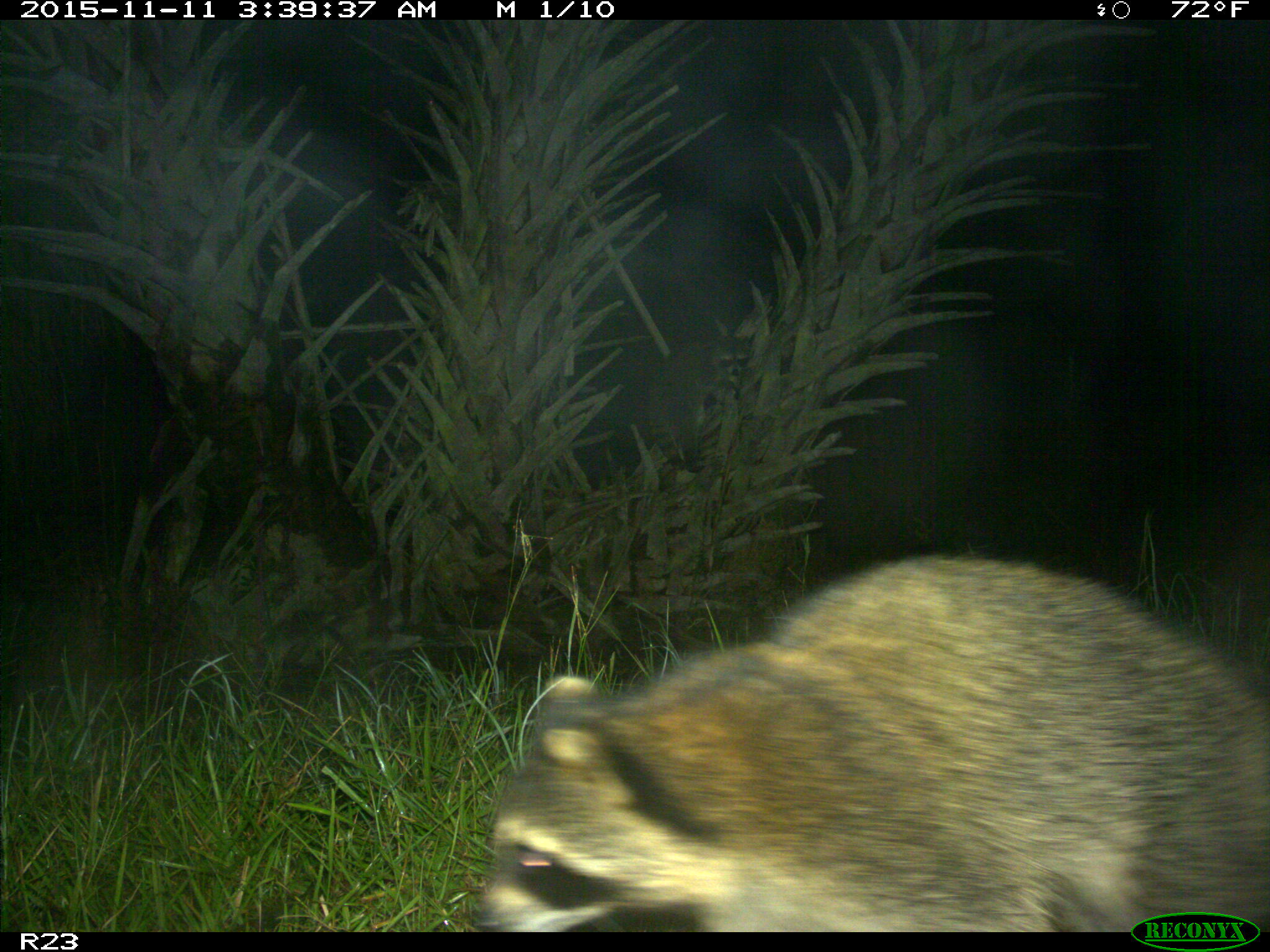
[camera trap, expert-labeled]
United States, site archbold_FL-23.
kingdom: Animalia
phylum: Chordata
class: Mammalia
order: Carnivora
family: Procyonidae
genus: Procyon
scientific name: Procyon lotor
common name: common raccoon